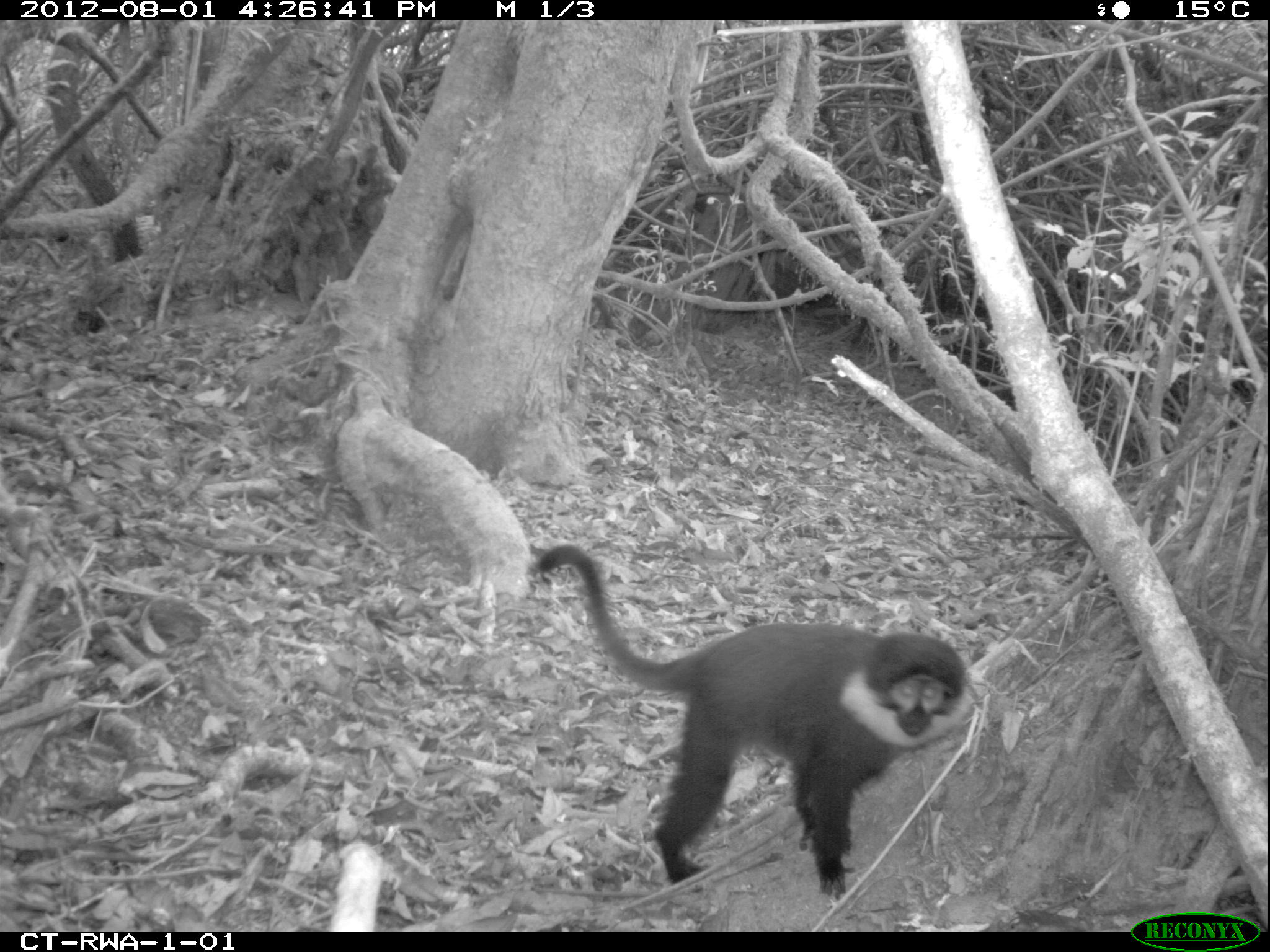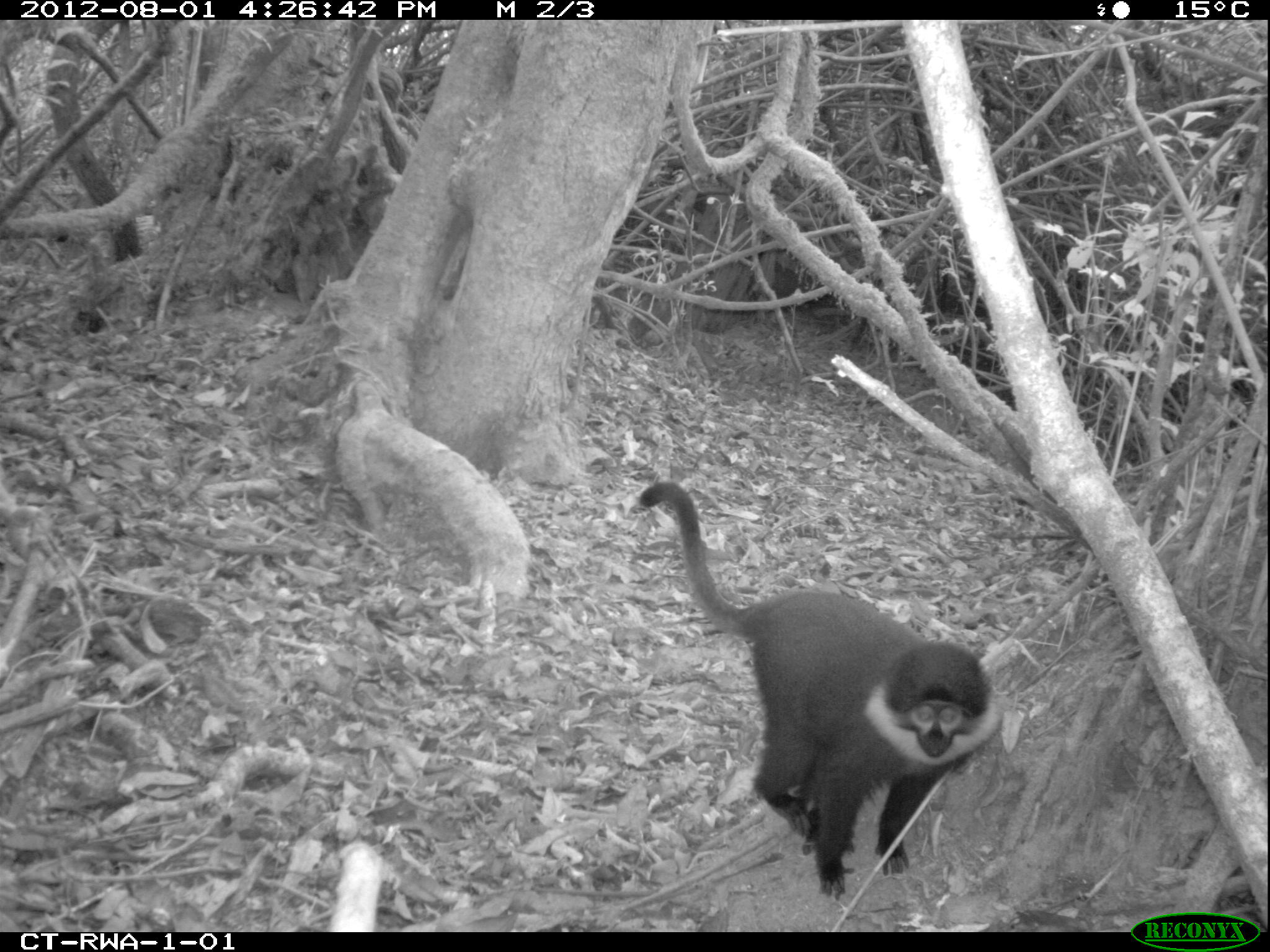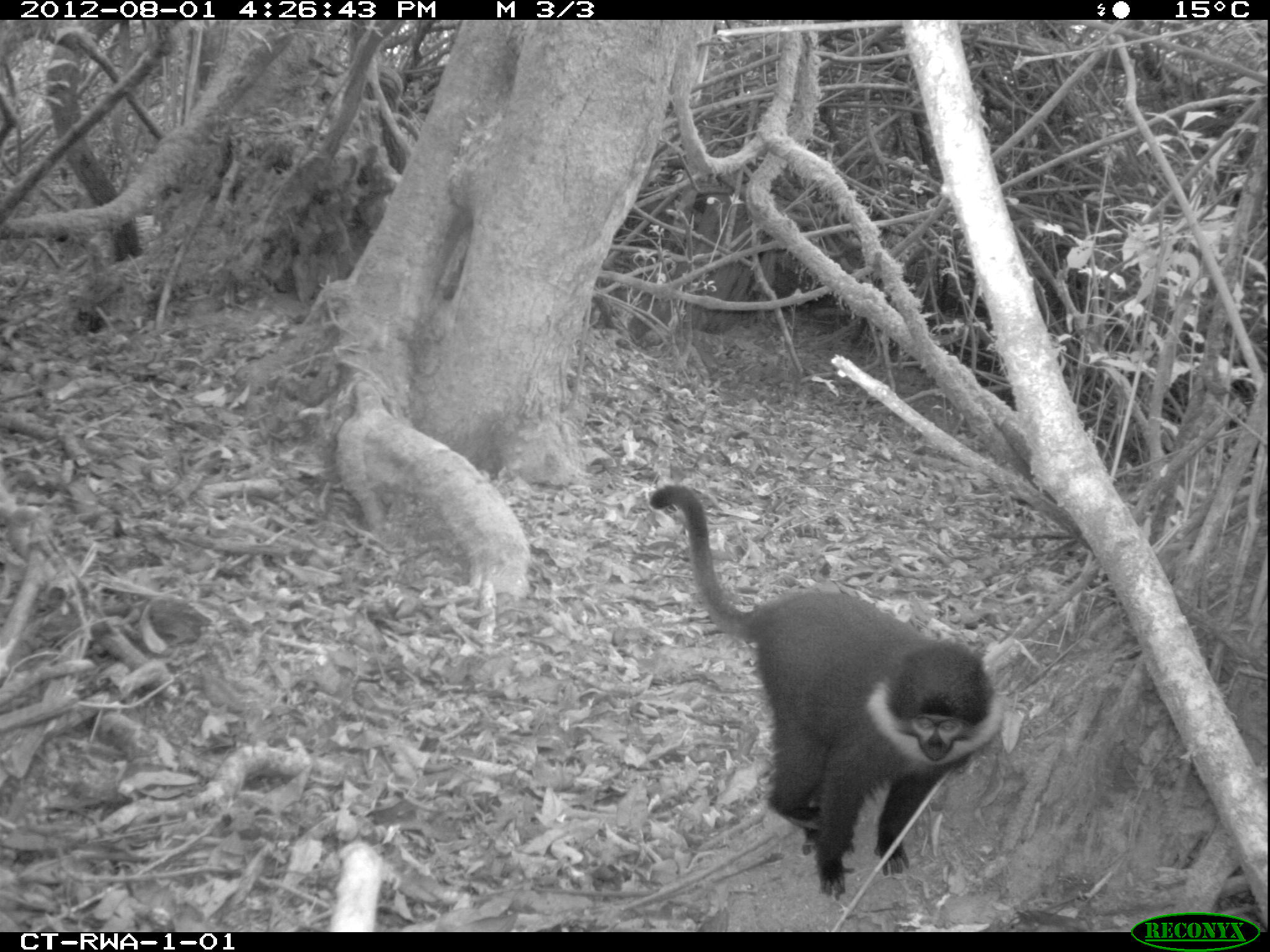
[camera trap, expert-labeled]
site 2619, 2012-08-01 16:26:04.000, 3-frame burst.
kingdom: Animalia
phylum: Chordata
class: Mammalia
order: Primates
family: Cercopithecidae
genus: Allochrocebus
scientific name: Allochrocebus lhoesti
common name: l'hoest's monkey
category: cercopithecus lhoesti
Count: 1.